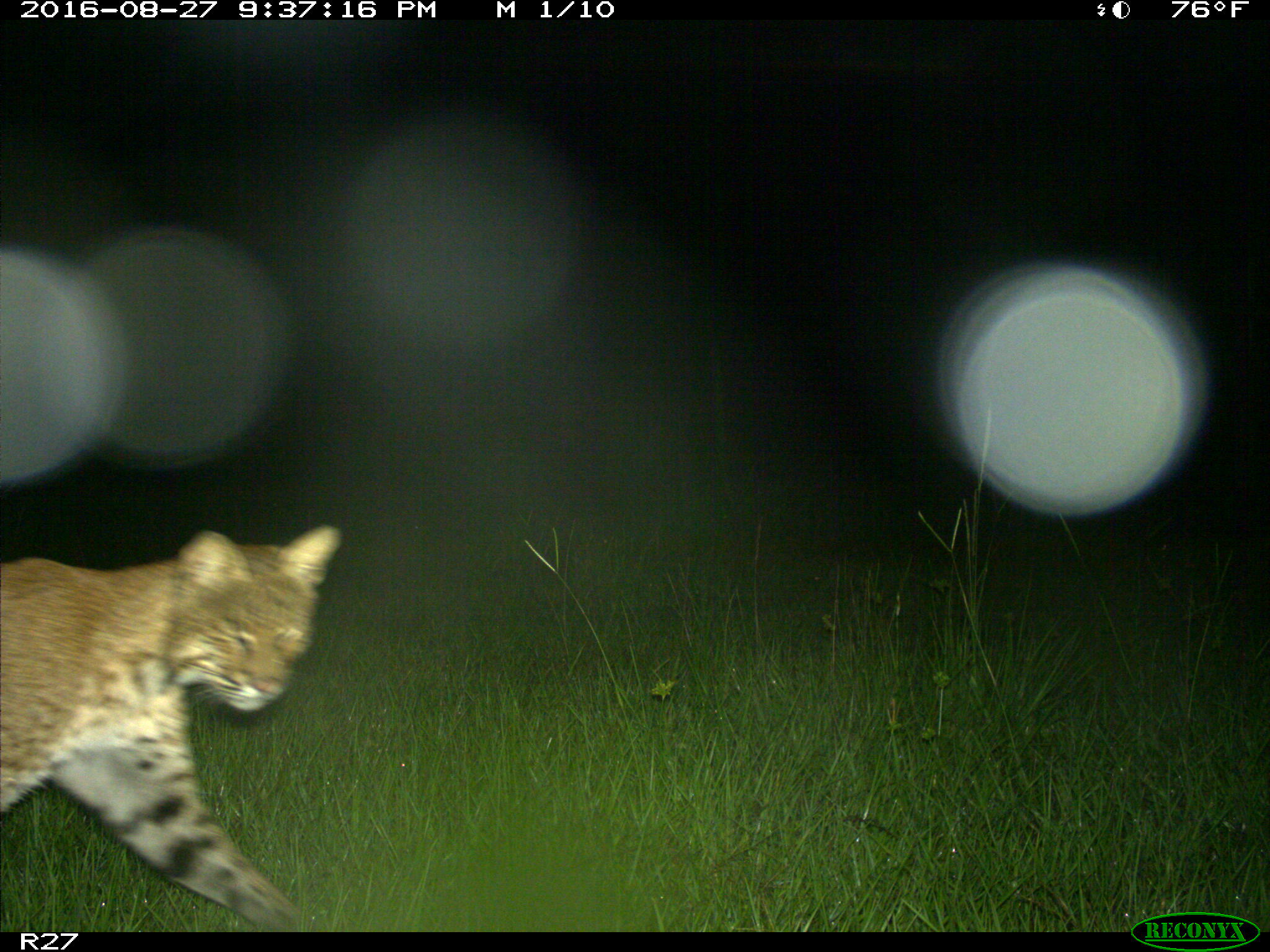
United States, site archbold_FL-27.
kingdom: Animalia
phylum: Chordata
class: Mammalia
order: Carnivora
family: Felidae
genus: Lynx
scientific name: Lynx rufus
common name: bobcat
Lynx rufus (bobcat).